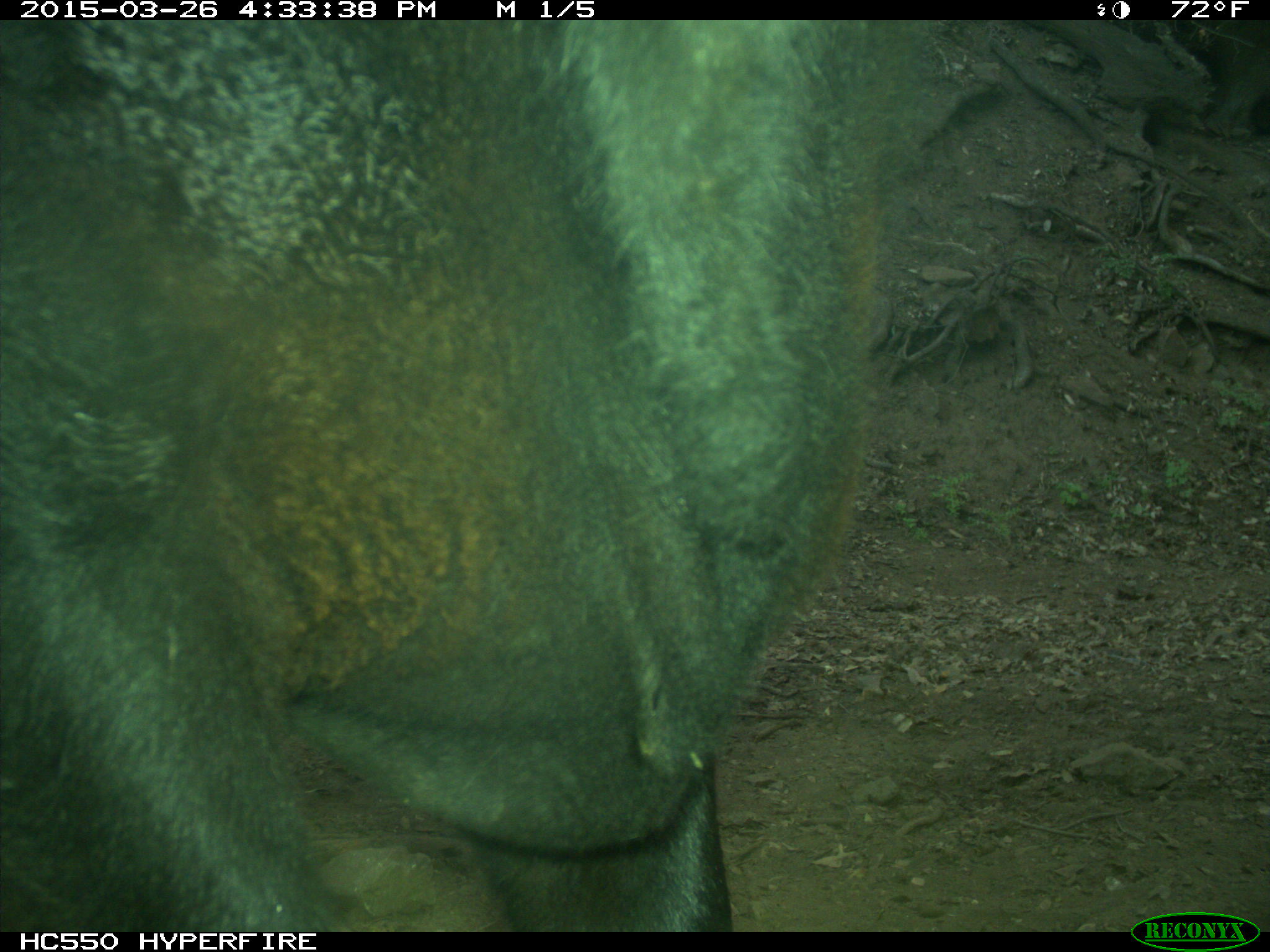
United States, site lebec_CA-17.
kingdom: Animalia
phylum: Chordata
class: Mammalia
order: Artiodactyla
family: Bovidae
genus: Bos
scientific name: Bos taurus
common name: domestic cow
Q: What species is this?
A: Bos taurus (domestic cow).